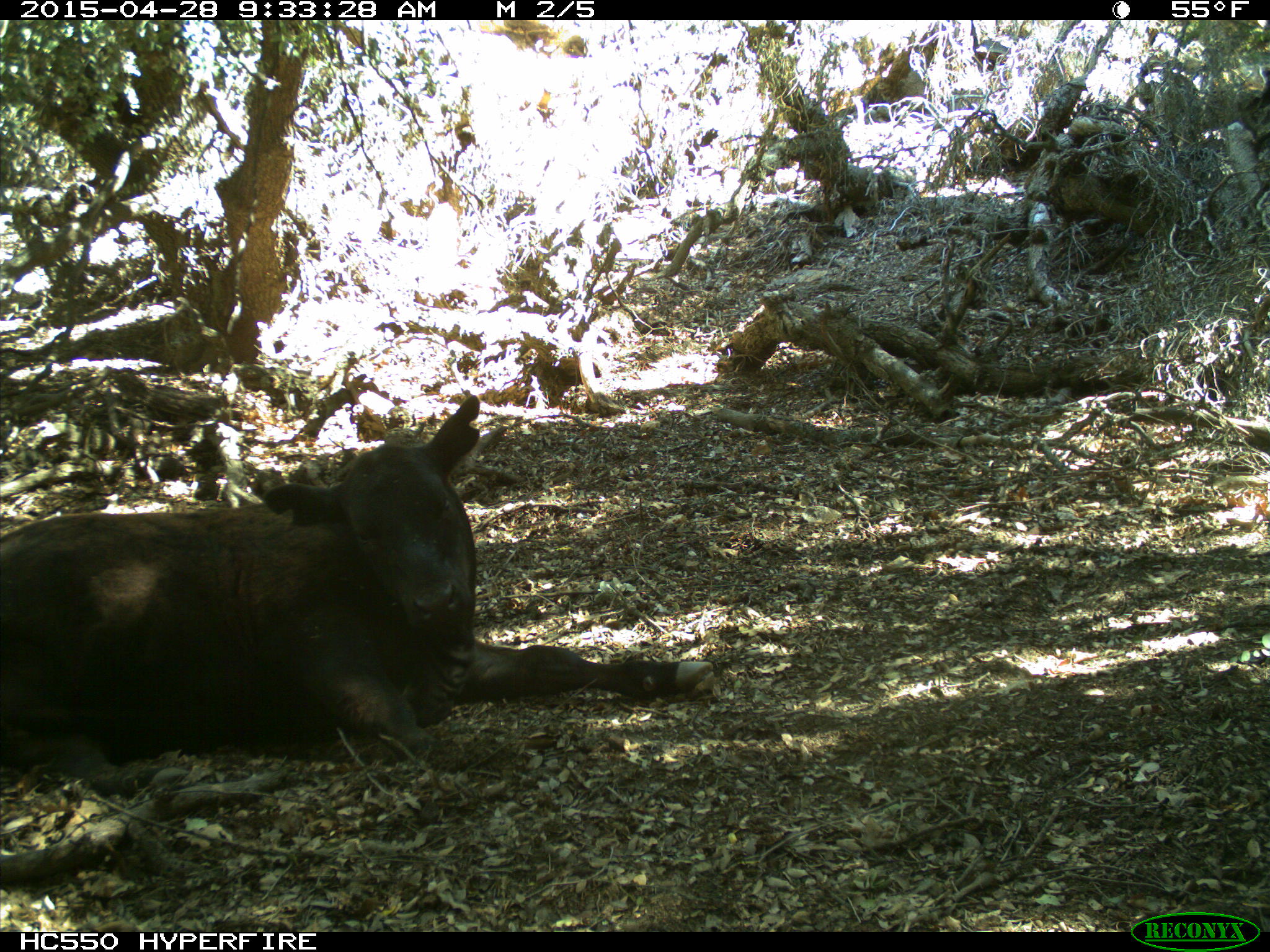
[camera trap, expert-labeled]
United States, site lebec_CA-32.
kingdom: Animalia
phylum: Chordata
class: Mammalia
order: Artiodactyla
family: Bovidae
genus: Bos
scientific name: Bos taurus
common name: domestic cow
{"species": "Bos taurus (domestic cow)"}